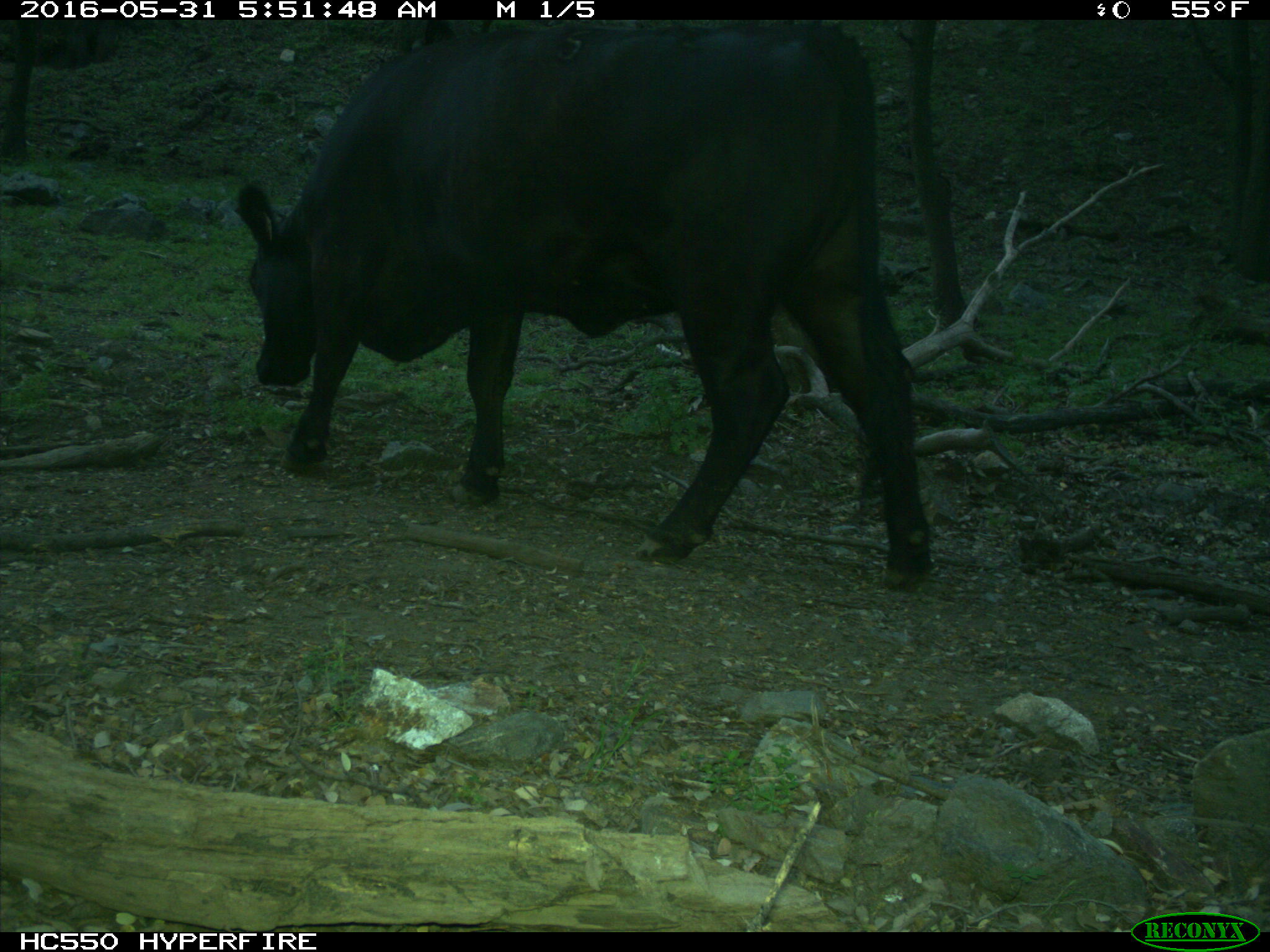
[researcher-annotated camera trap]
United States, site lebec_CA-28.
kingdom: Animalia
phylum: Chordata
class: Mammalia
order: Artiodactyla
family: Bovidae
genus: Bos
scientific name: Bos taurus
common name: domestic cow